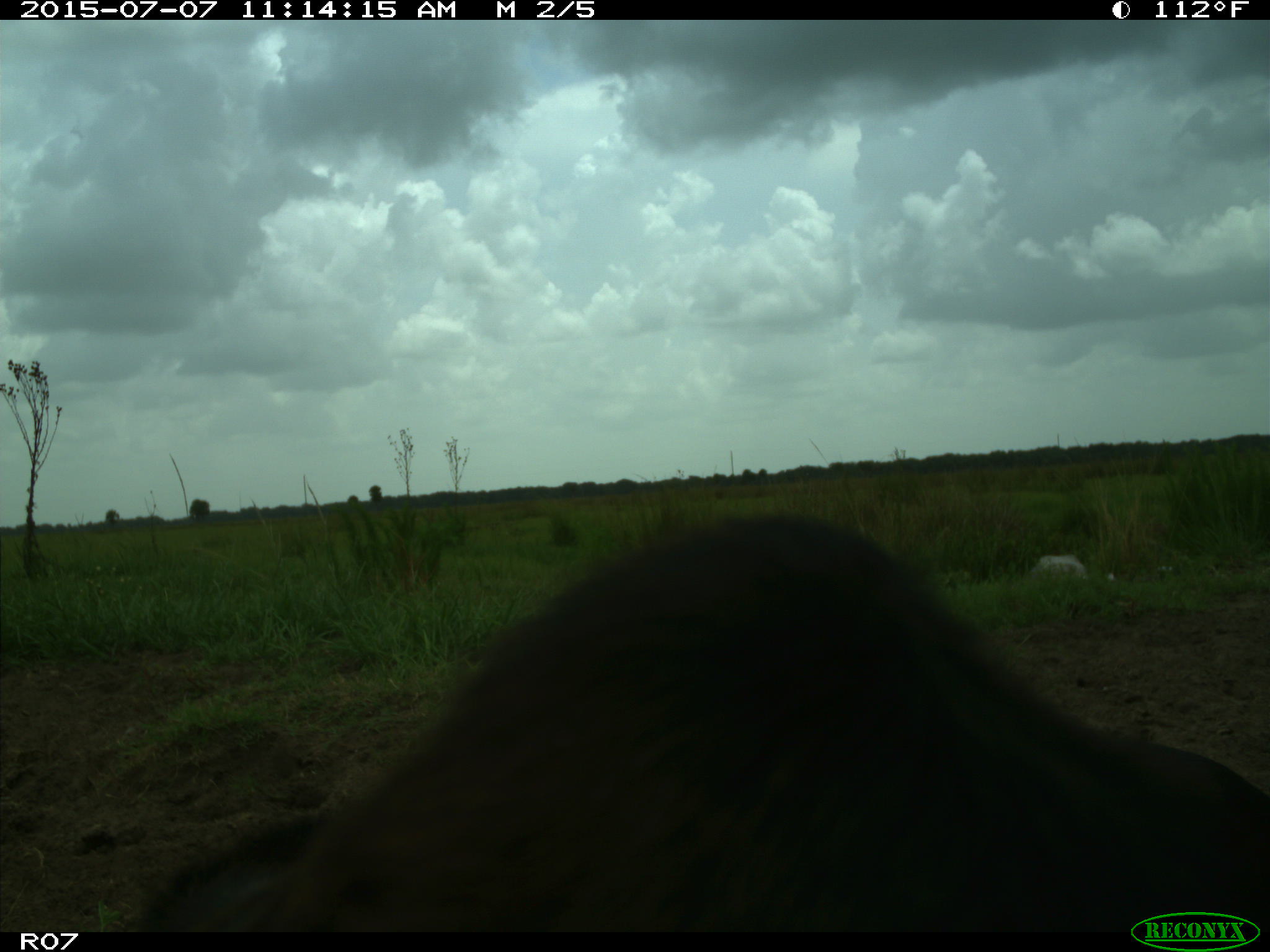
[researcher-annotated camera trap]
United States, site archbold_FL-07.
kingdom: Animalia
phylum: Chordata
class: Mammalia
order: Artiodactyla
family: Bovidae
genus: Bos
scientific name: Bos taurus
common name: domestic cow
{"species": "Bos taurus (domestic cow)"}